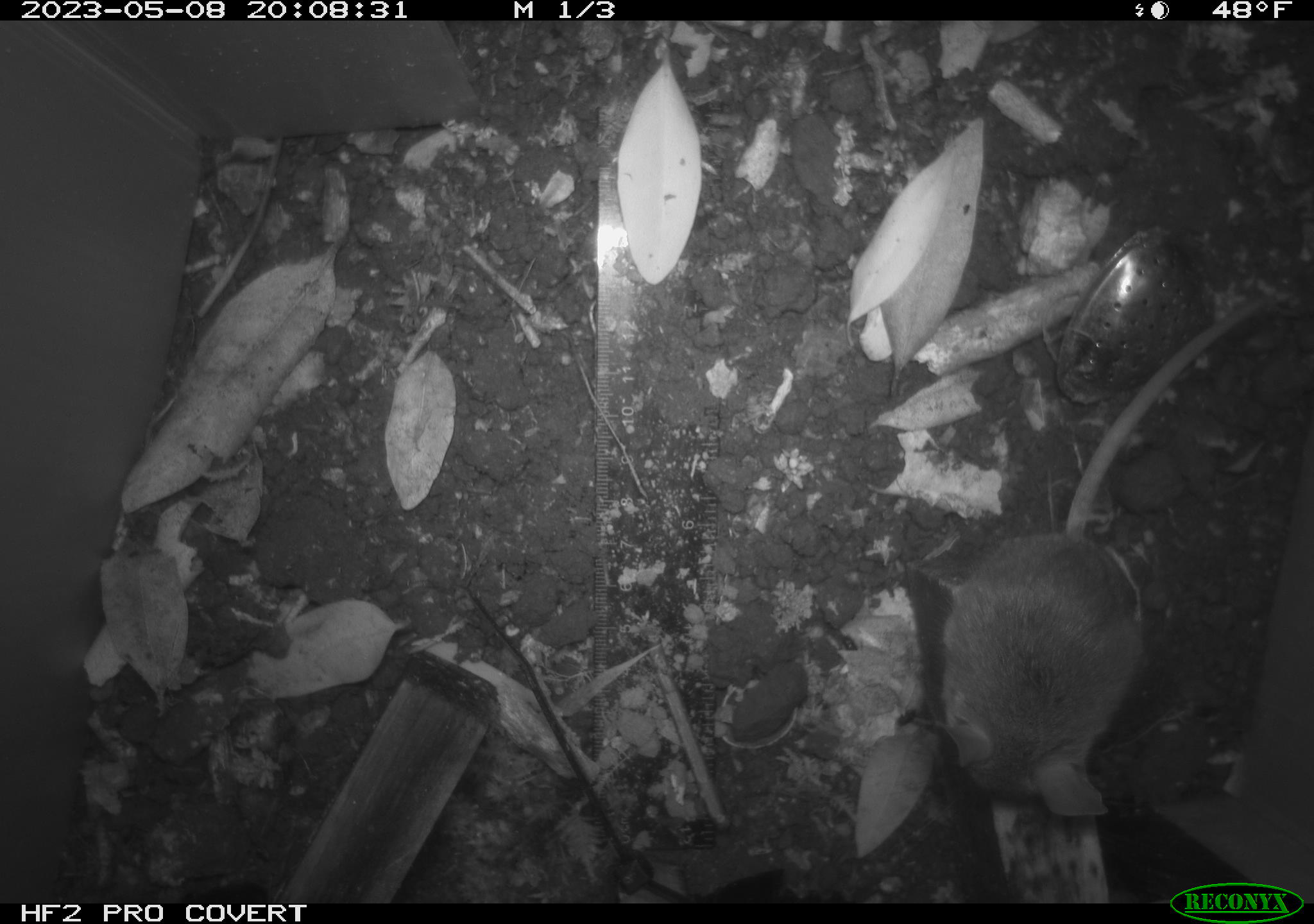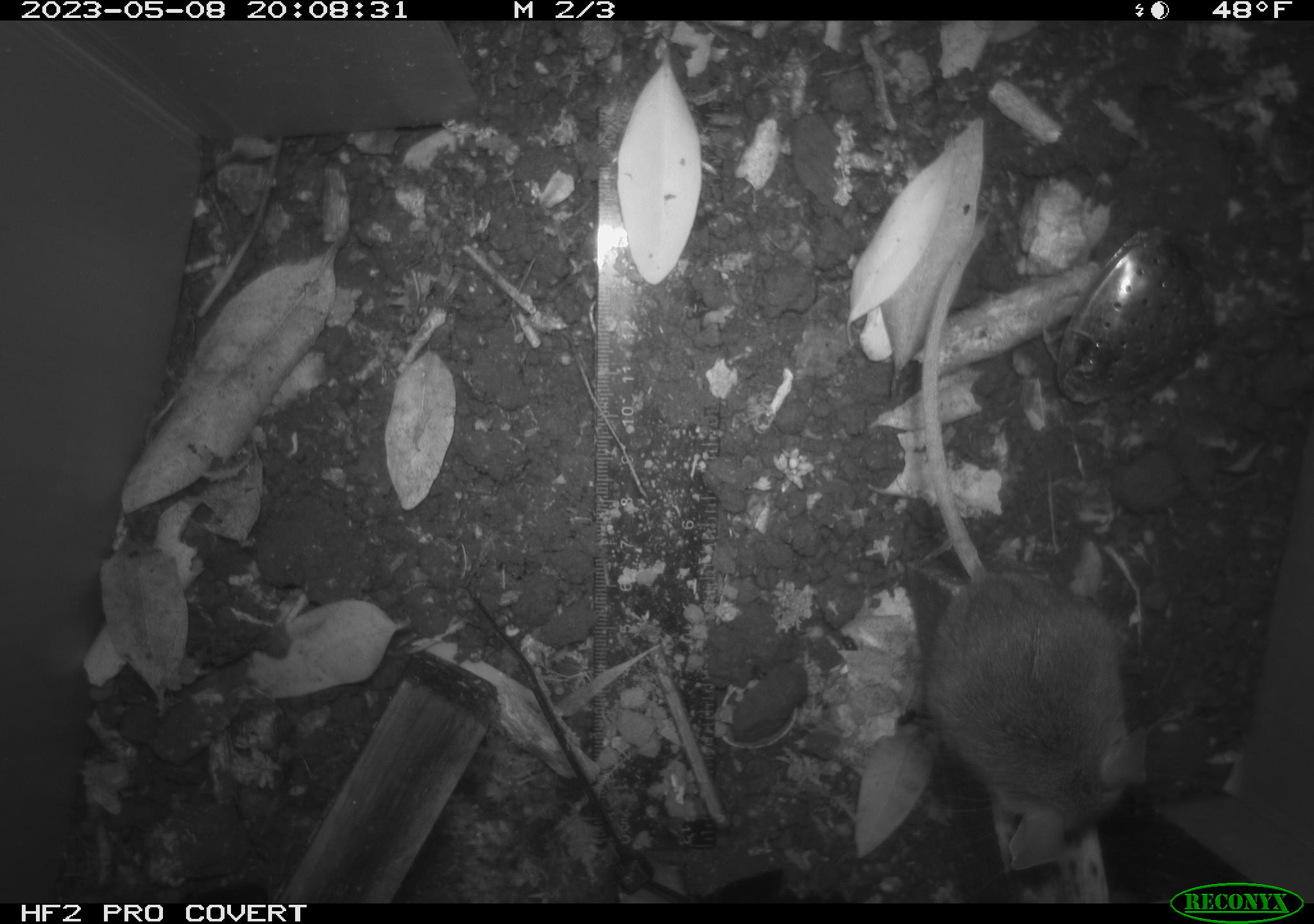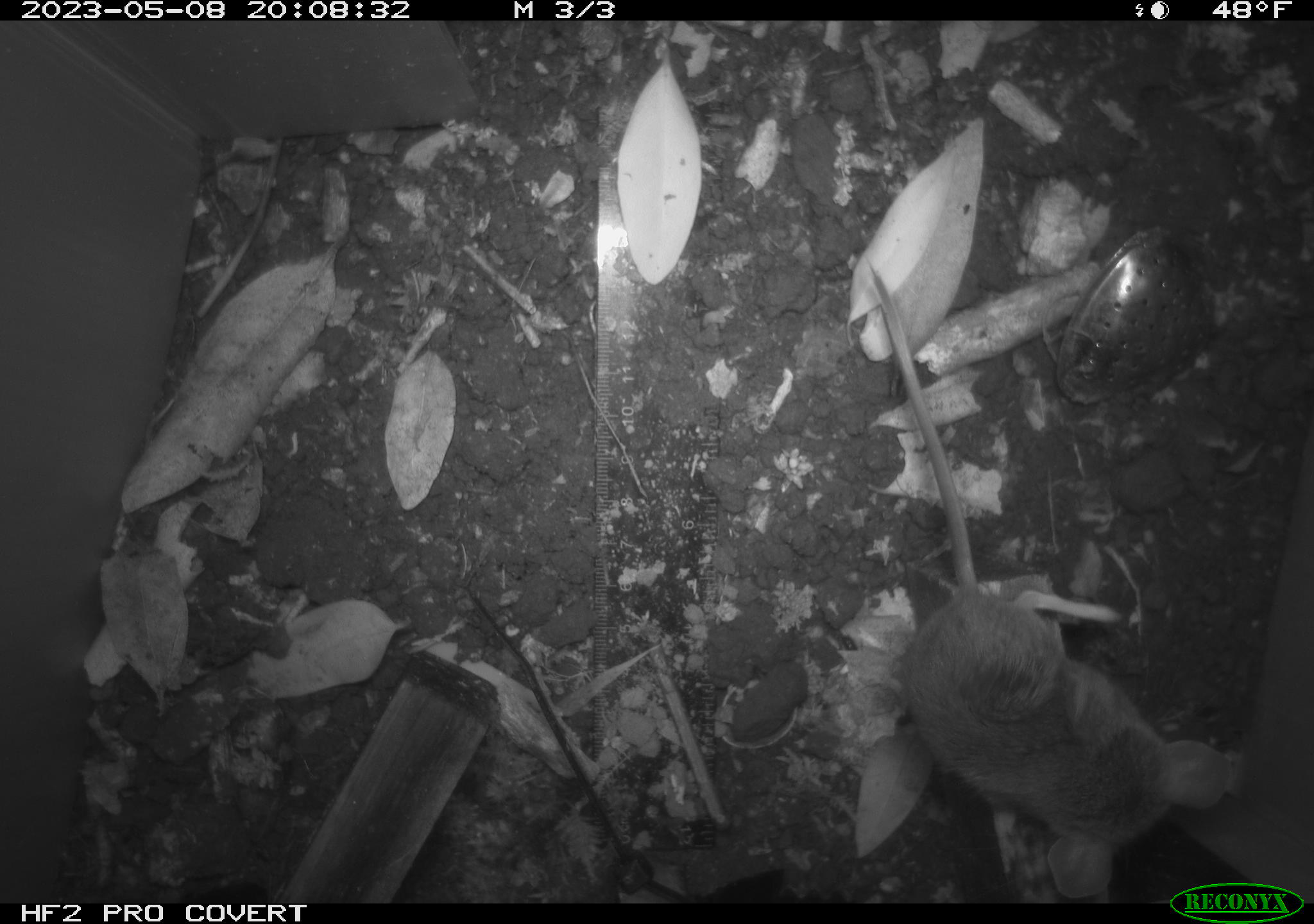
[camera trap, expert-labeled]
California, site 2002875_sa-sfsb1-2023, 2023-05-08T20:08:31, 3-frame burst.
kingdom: Animalia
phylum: Chordata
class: Mammalia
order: Rodentia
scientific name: Rodentia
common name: mouse species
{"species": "mouse species (Rodentia)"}